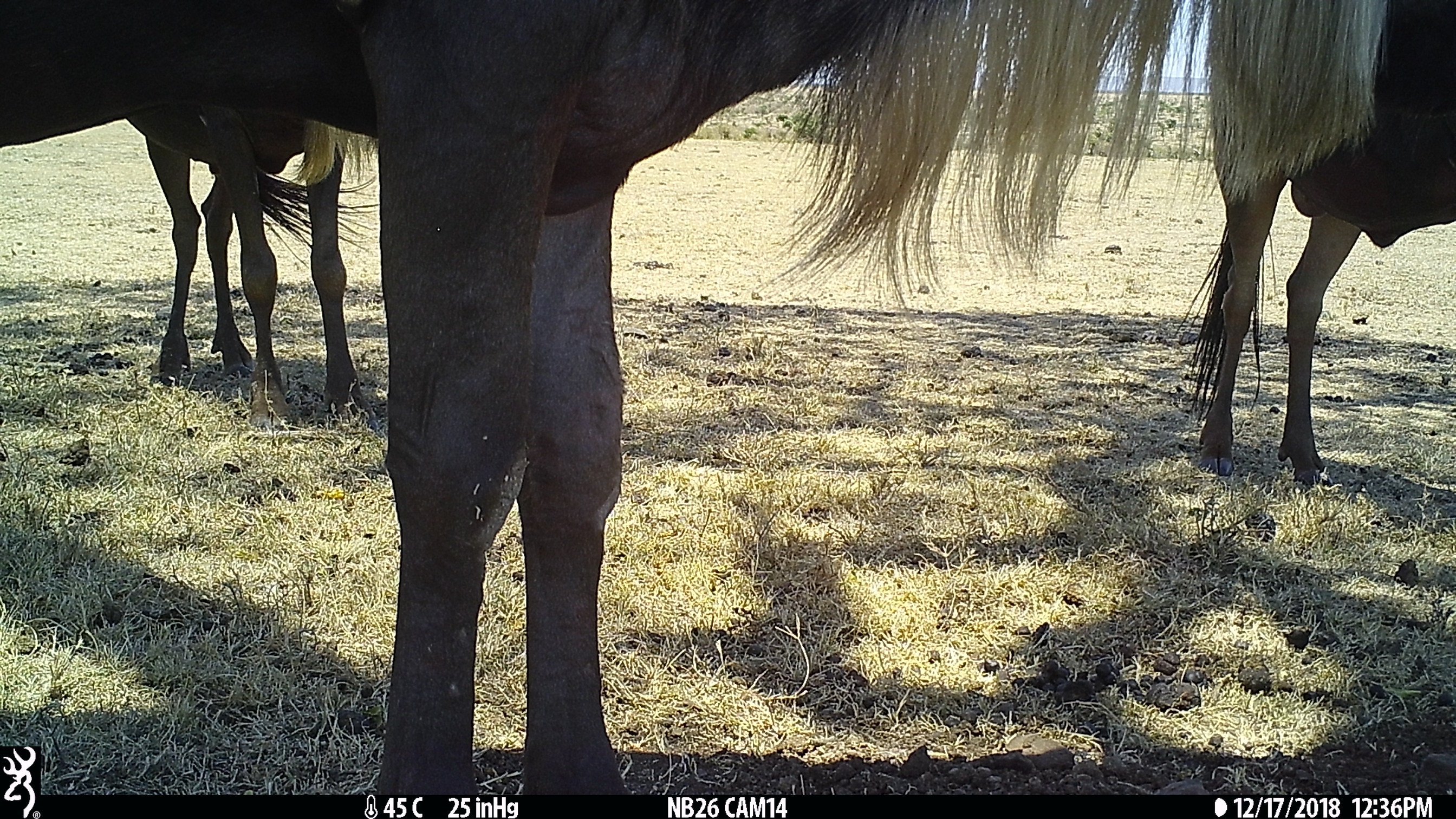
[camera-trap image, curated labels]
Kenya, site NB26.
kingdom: Animalia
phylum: Chordata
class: Mammalia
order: Artiodactyla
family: Bovidae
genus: Connochaetes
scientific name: Connochaetes taurinus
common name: blue wildebeest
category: wildebeest